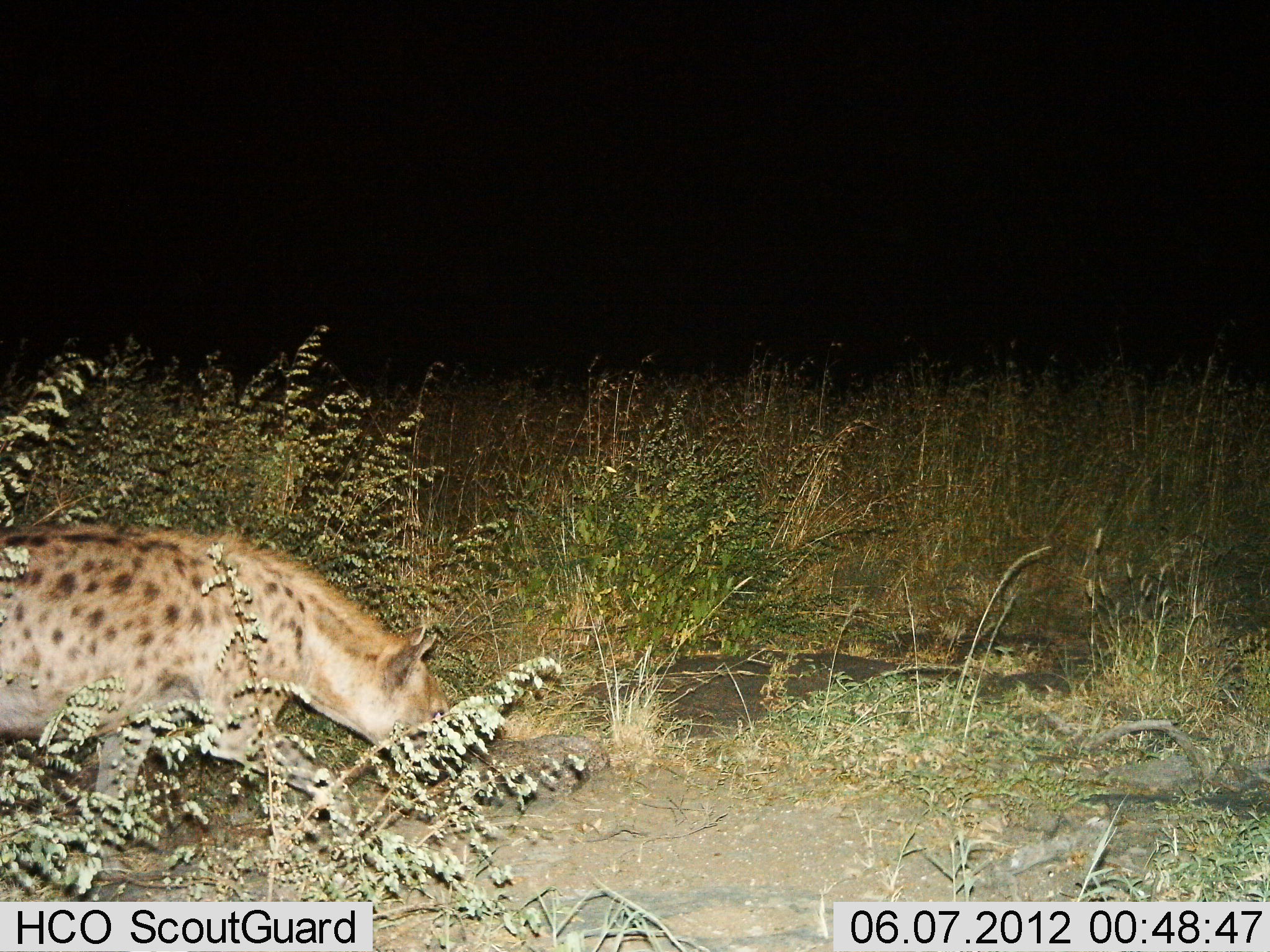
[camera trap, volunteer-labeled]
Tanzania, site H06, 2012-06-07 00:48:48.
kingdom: Animalia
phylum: Chordata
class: Mammalia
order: Carnivora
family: Hyaenidae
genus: Crocuta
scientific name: Crocuta crocuta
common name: spotted hyena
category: hyenaspotted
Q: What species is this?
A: Hyenaspotted (spotted hyena) (Crocuta crocuta).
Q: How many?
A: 1.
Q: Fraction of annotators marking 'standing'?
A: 20%.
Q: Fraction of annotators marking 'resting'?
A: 0%.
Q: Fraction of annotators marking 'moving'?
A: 80%.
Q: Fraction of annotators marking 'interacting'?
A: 0%.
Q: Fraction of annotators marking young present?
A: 0%.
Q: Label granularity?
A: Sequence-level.